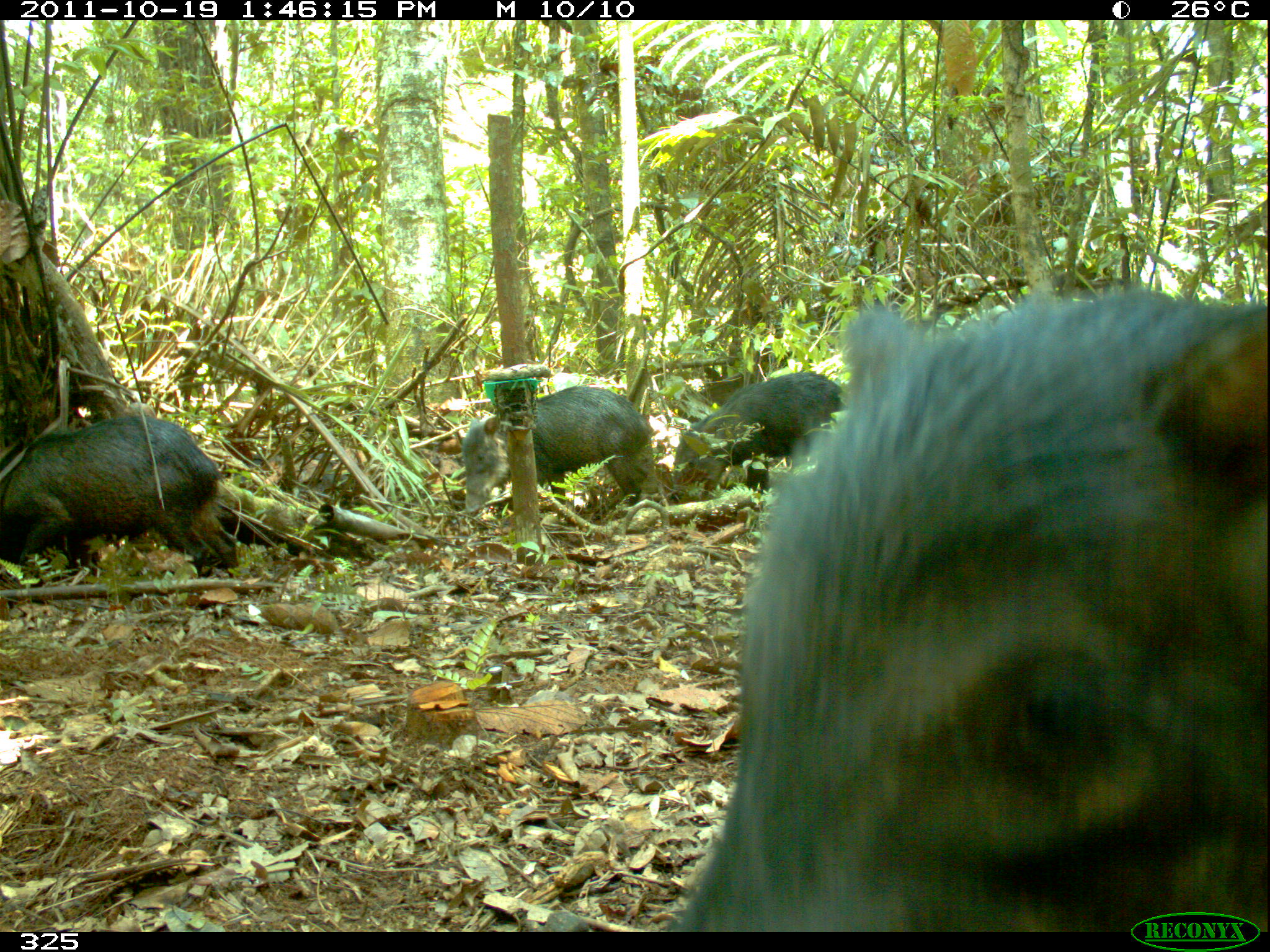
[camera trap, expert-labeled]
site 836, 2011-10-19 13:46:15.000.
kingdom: Animalia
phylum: Chordata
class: Mammalia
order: Artiodactyla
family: Tayassuidae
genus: Tayassu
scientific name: Tayassu pecari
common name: white-lipped peccary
Tayassu pecari (white-lipped peccary).